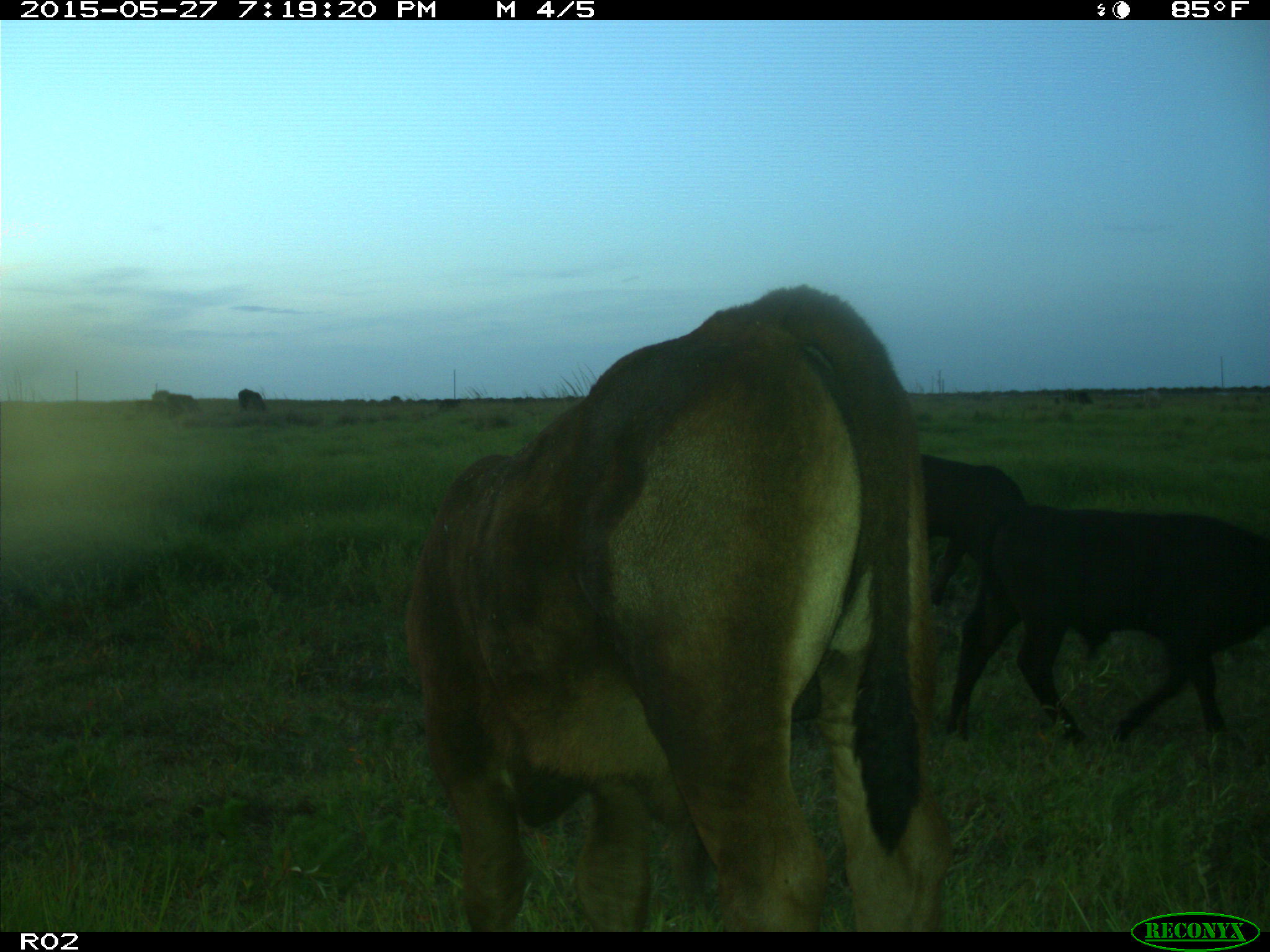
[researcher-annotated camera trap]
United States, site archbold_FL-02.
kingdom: Animalia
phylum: Chordata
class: Mammalia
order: Artiodactyla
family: Bovidae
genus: Bos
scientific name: Bos taurus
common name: domestic cow